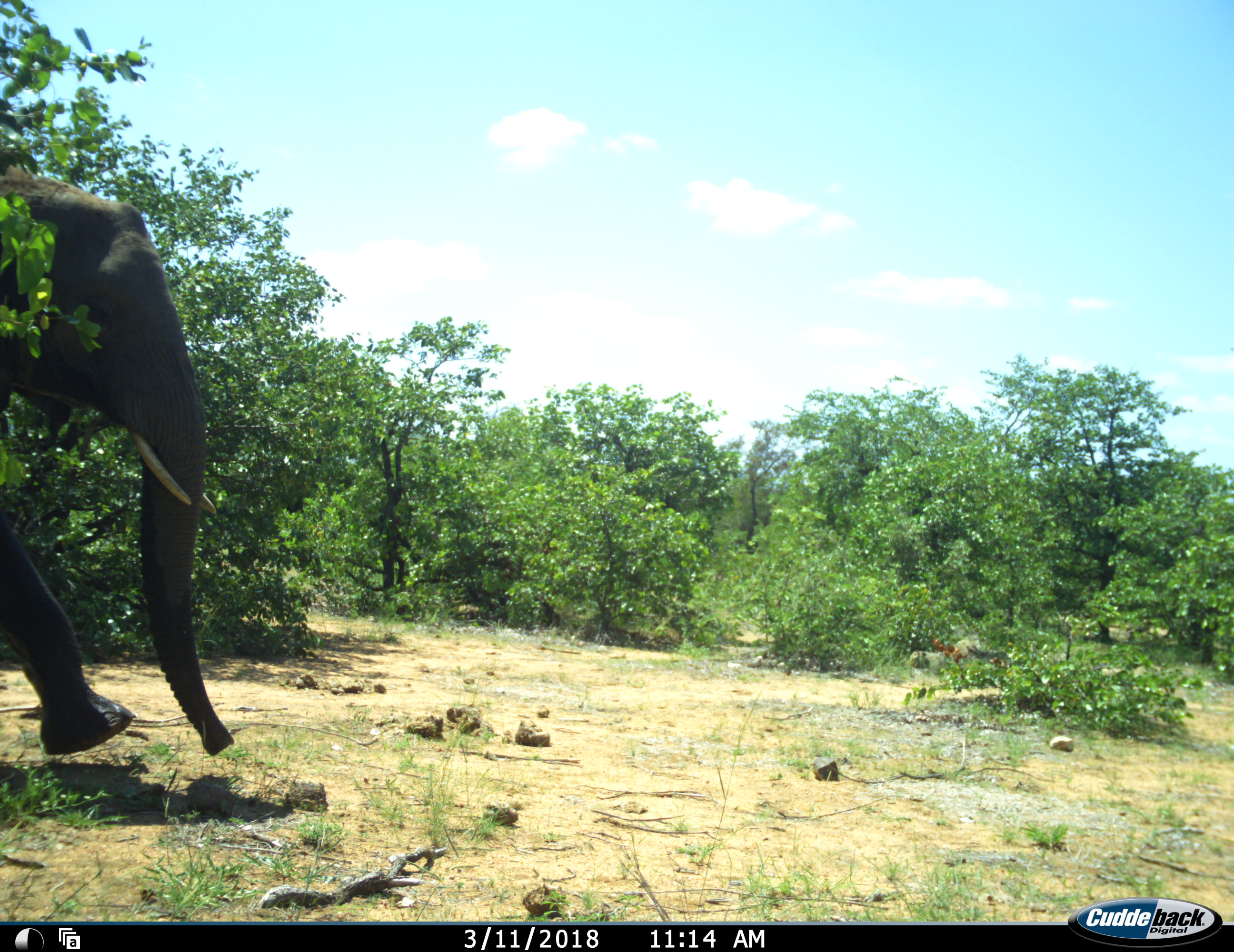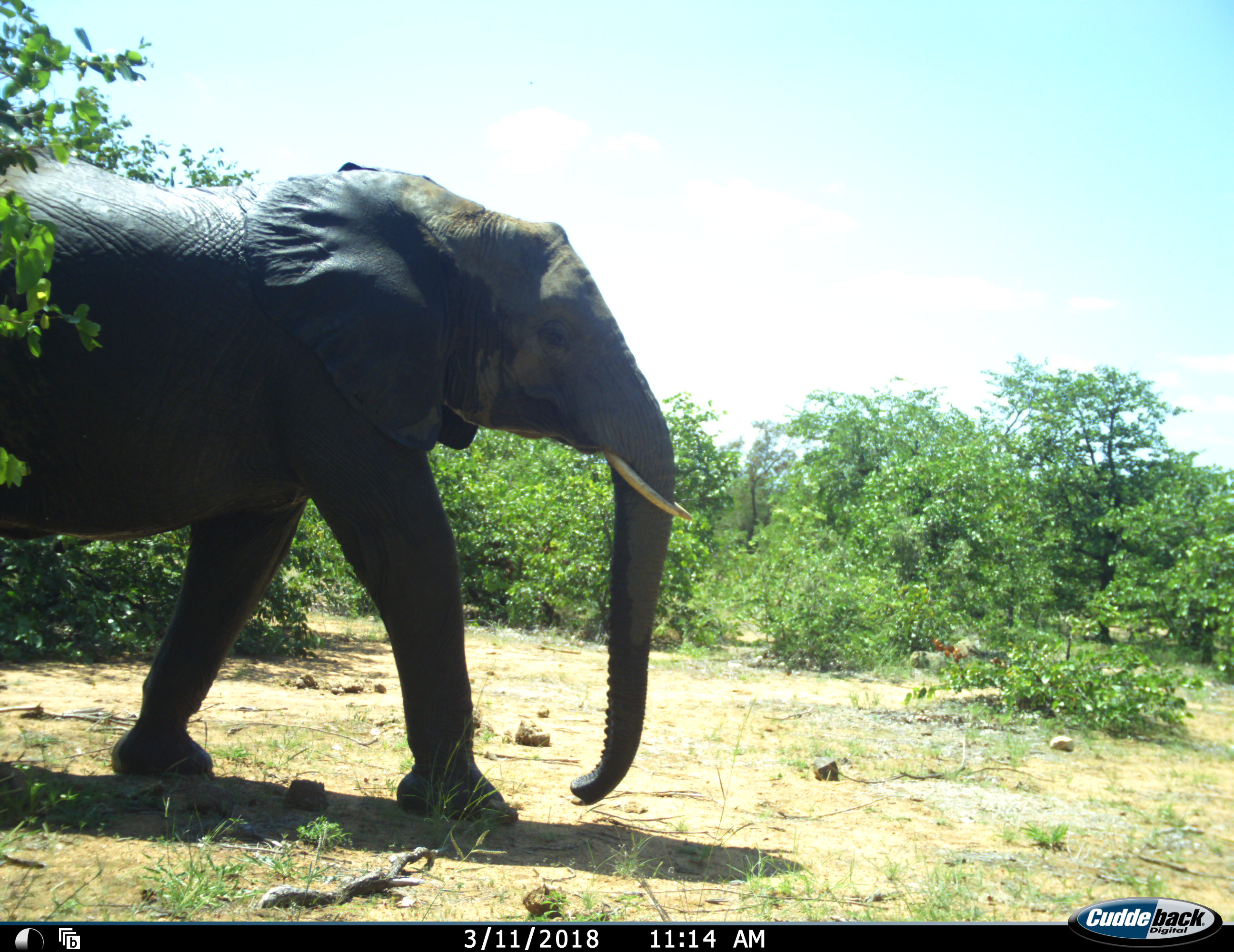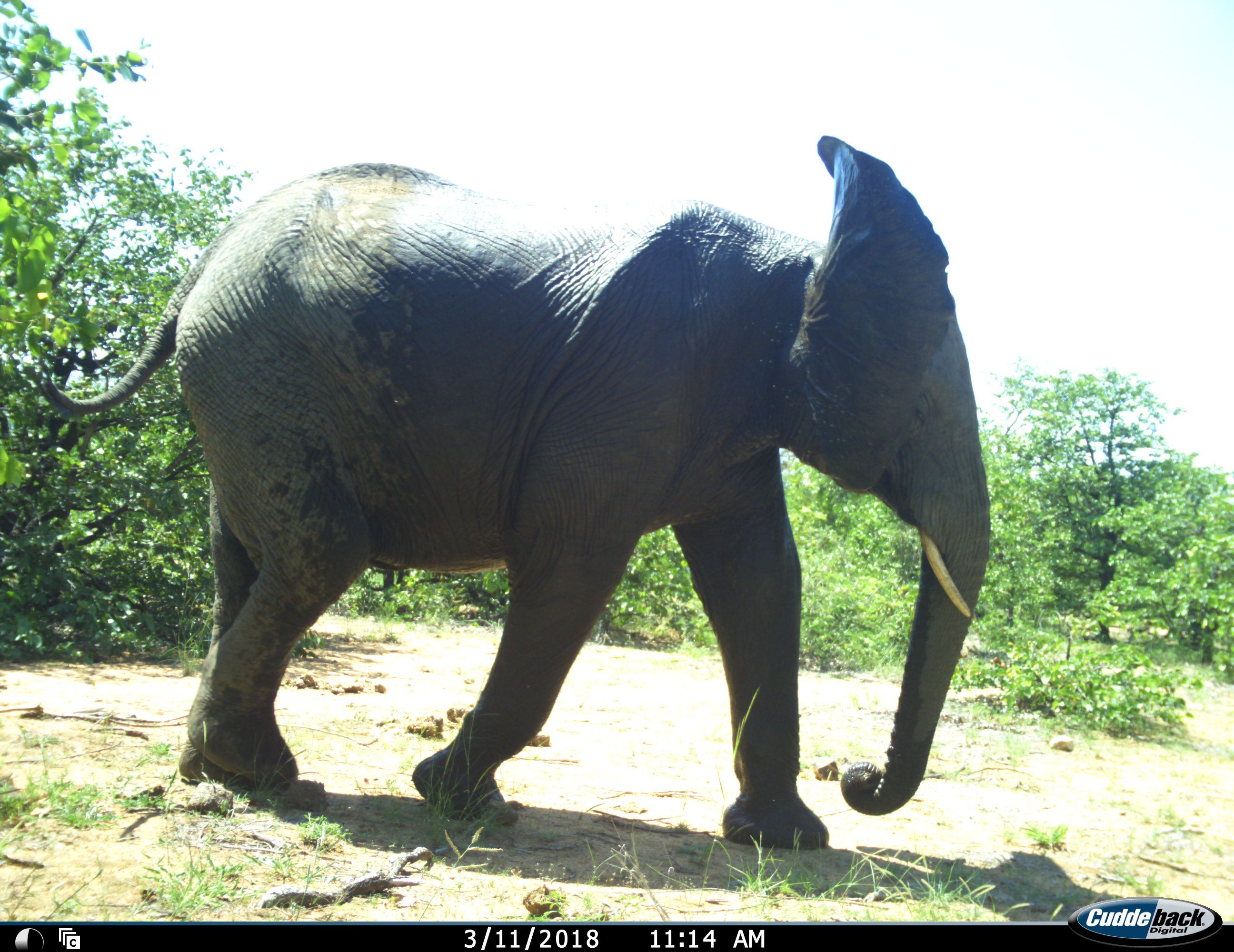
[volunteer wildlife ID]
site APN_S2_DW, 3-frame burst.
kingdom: Animalia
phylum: Chordata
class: Mammalia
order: Proboscidea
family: Elephantidae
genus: Loxodonta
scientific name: Loxodonta africana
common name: african bush elephant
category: elephant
Elephant (african bush elephant) (Loxodonta africana), count 1. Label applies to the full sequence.